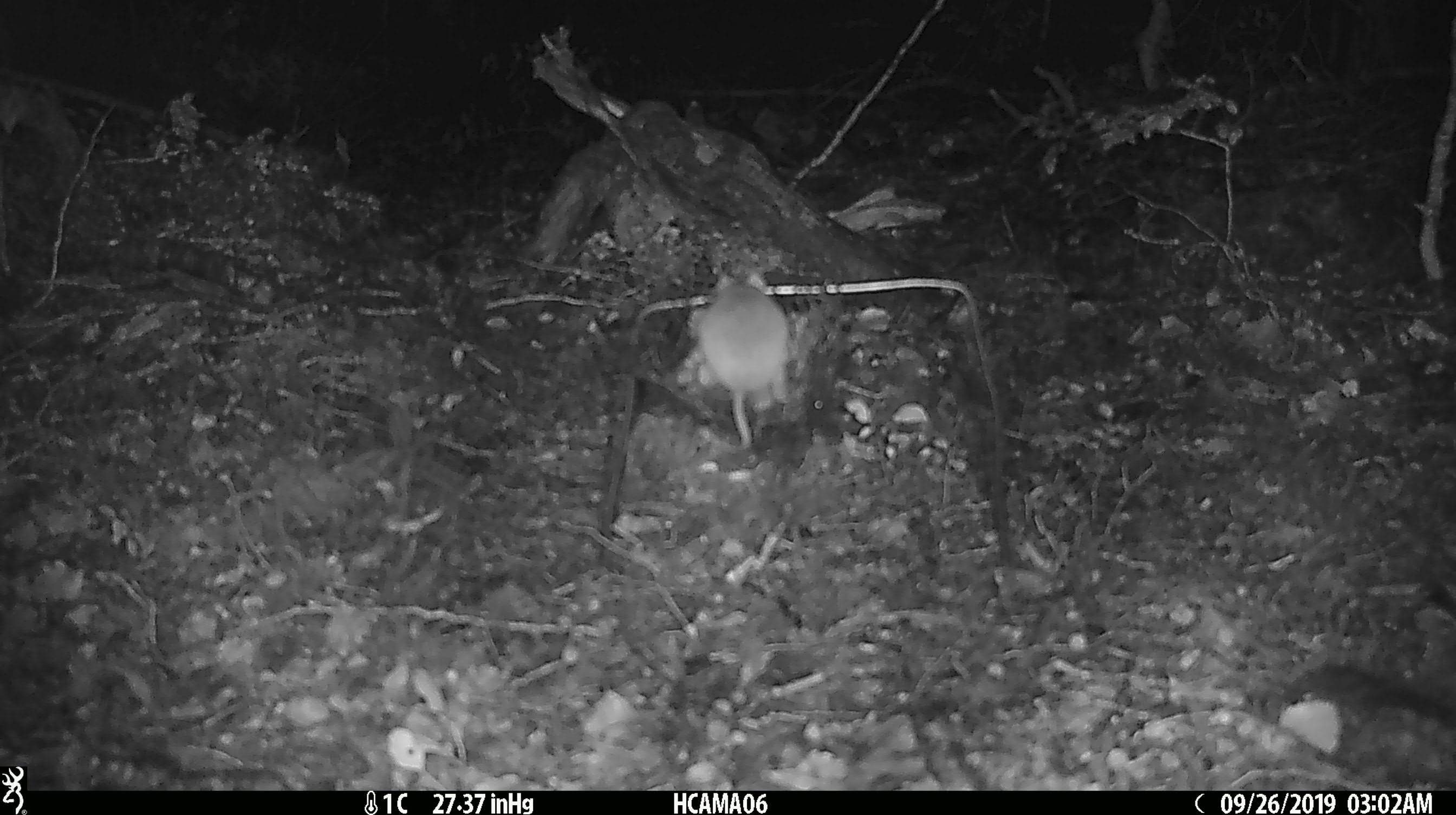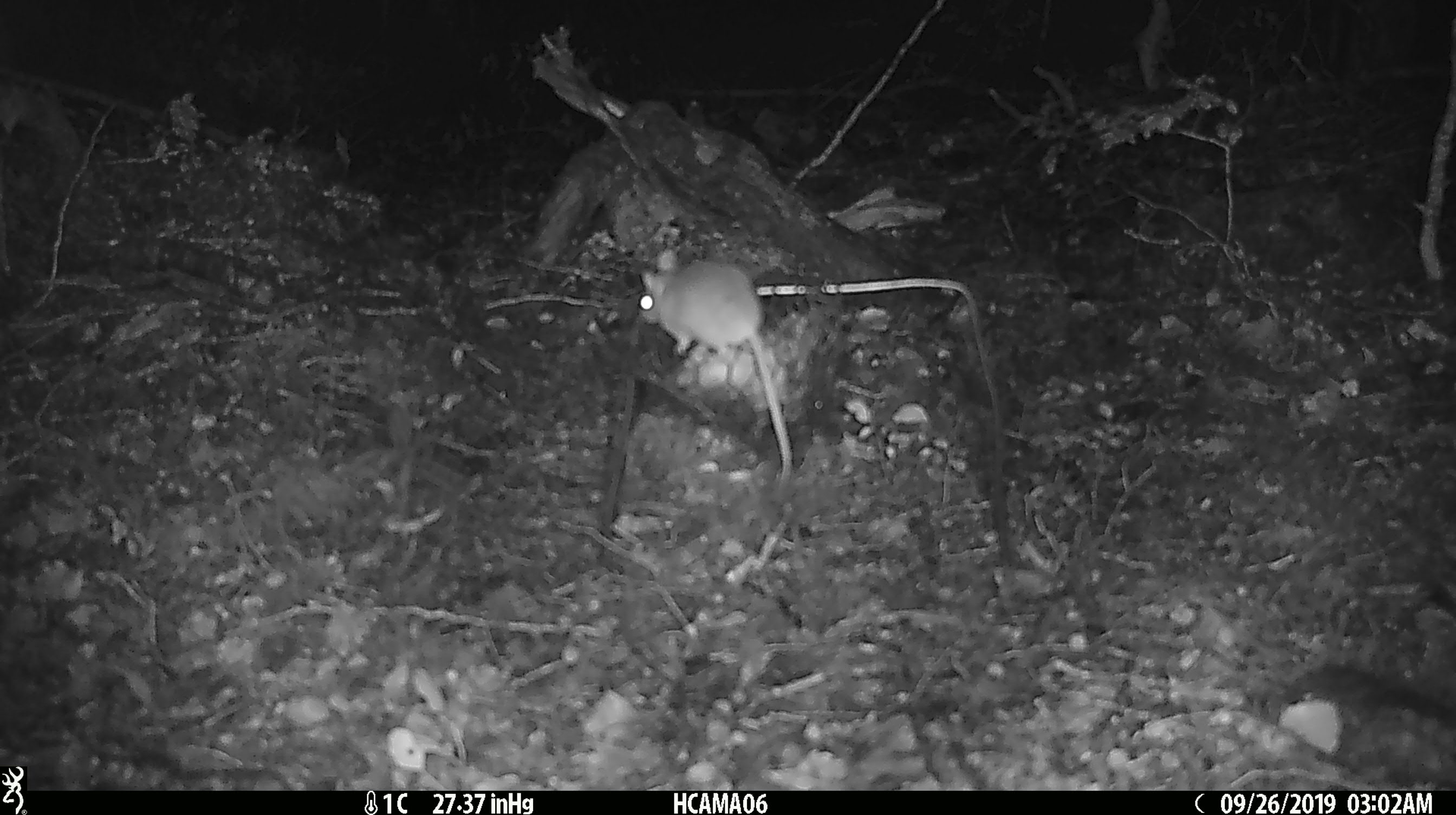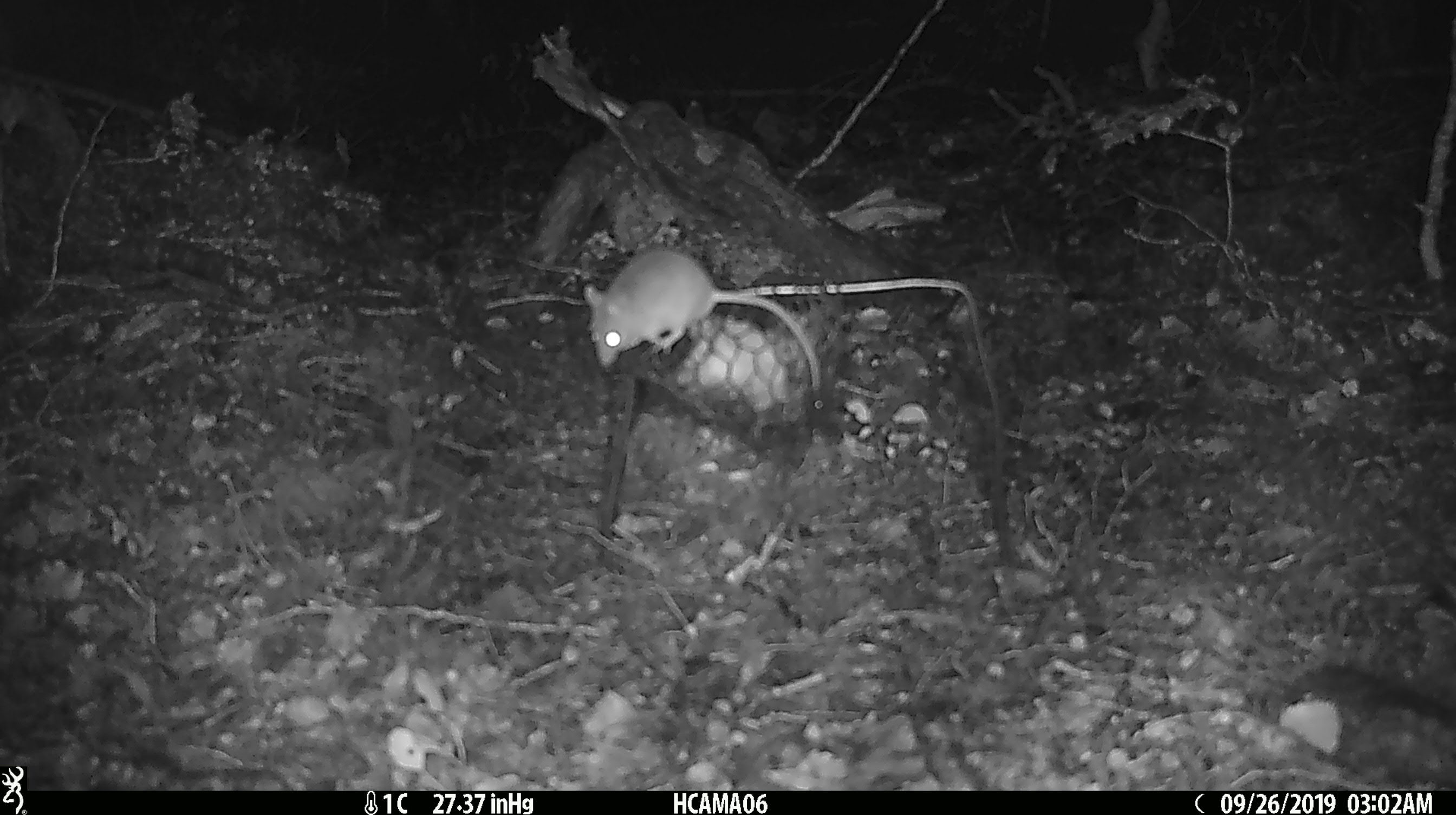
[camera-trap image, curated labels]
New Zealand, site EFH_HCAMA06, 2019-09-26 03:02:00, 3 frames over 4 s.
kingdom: Animalia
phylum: Chordata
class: Mammalia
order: Rodentia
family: Muridae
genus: Mus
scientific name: Mus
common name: mouse